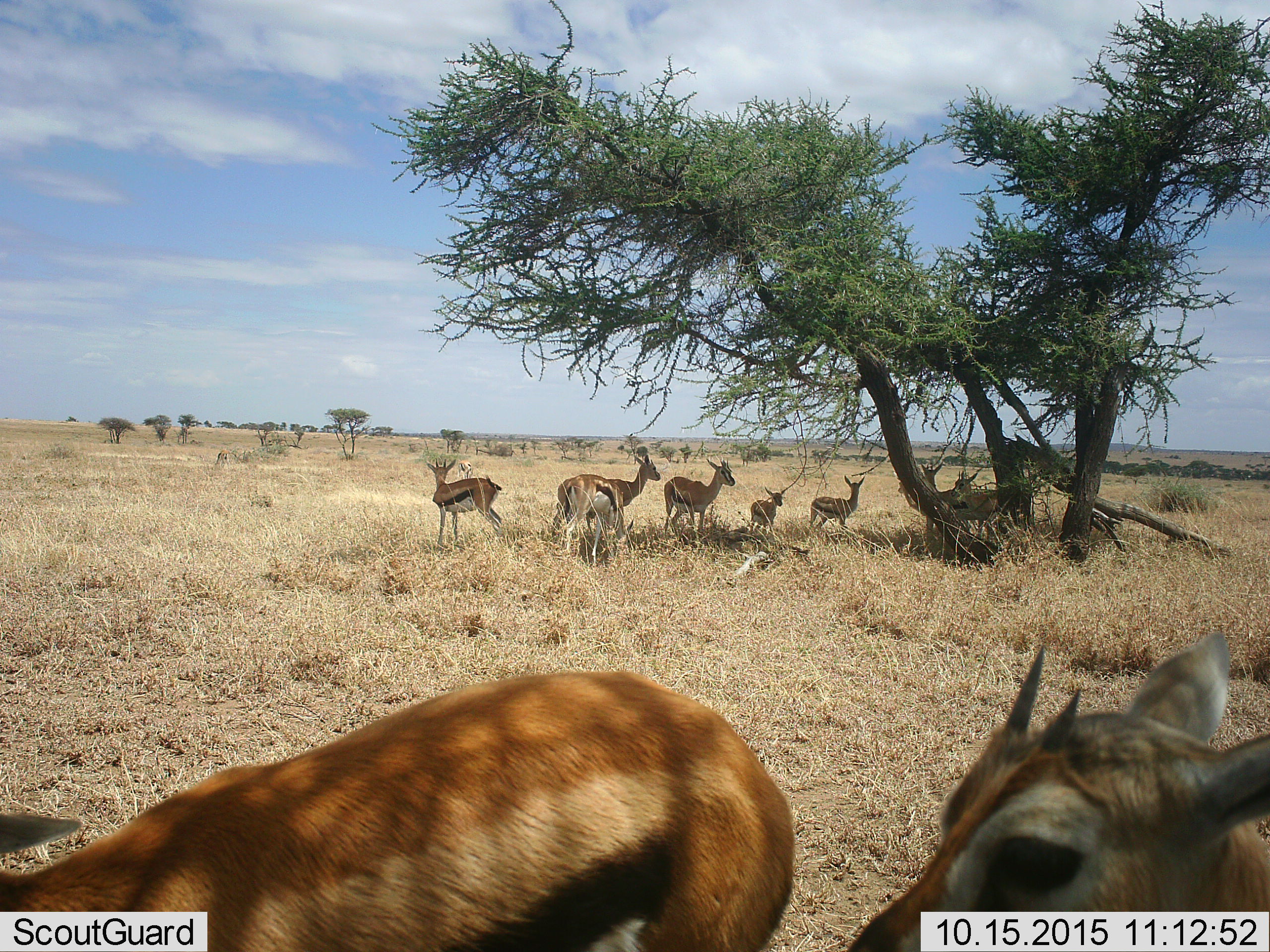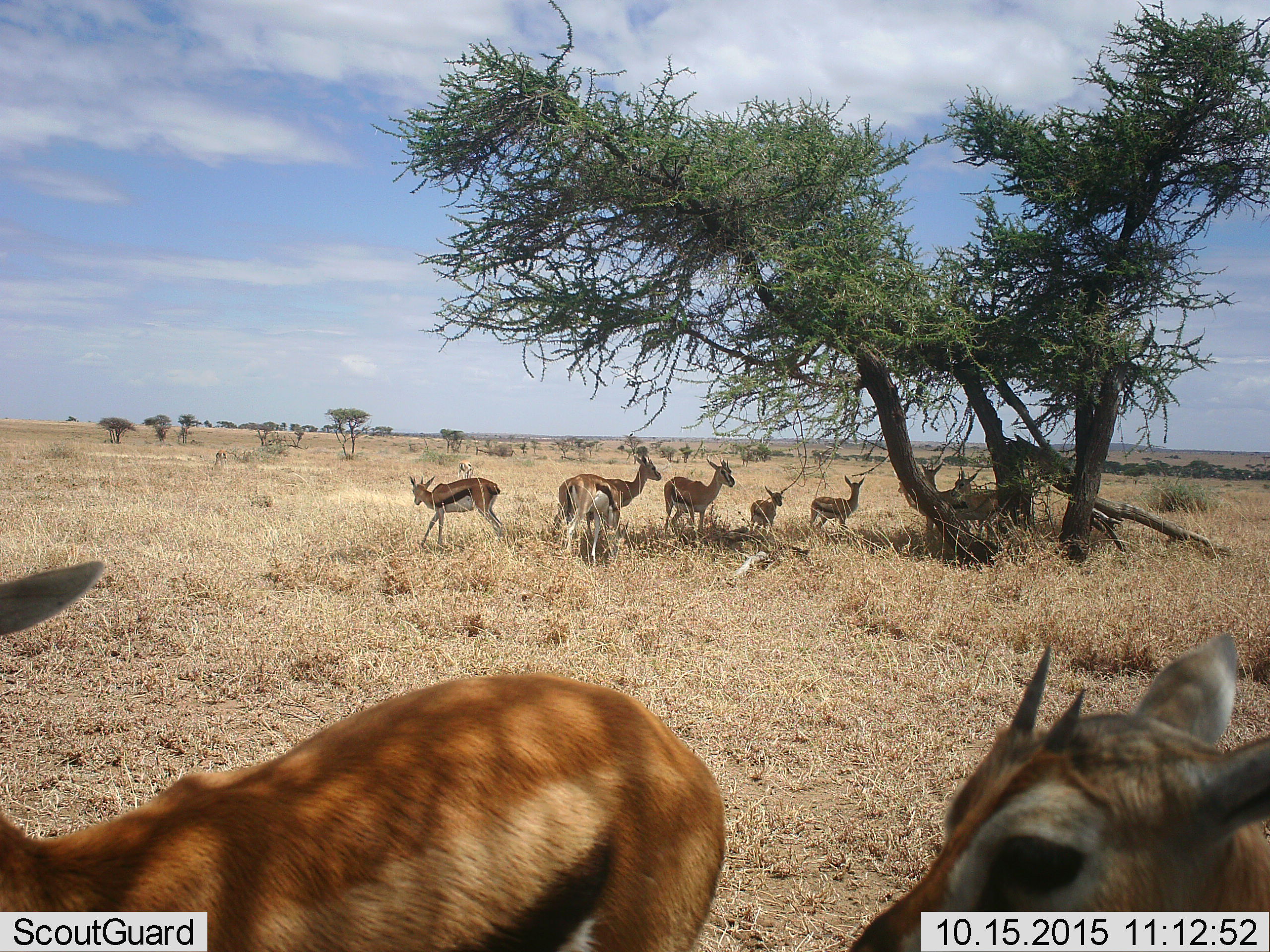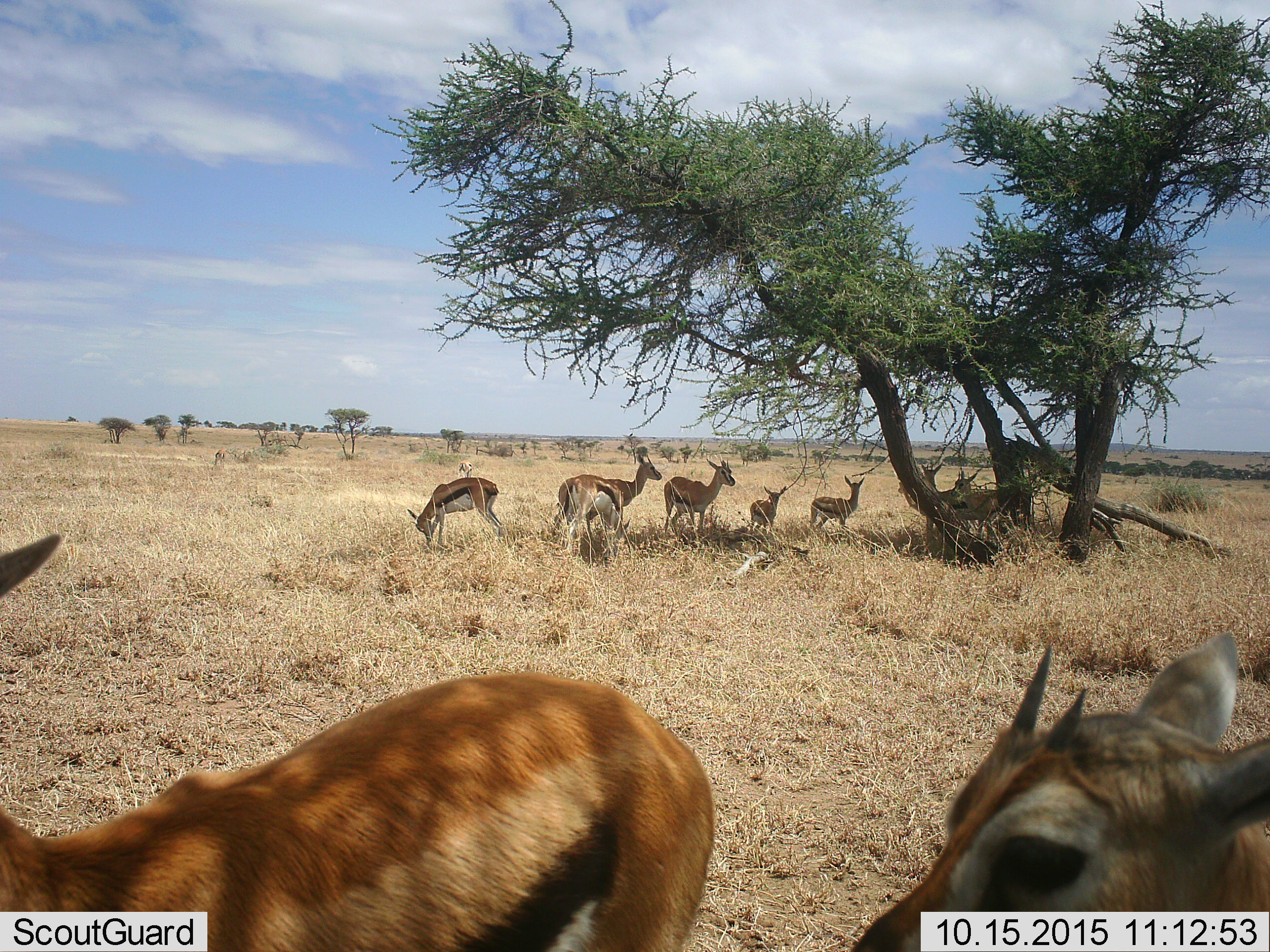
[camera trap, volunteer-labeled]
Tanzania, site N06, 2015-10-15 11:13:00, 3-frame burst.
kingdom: Animalia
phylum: Chordata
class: Mammalia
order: Artiodactyla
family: Bovidae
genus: Eudorcas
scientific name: Eudorcas thomsonii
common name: thomson's gazelle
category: gazellethomsons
Gazellethomsons (thomson's gazelle) (Eudorcas thomsonii), count 11-50. Behavior (volunteer vote fractions): standing 100%, resting 0%, moving 0%, interacting 0%. Young present (vote fraction): 78%. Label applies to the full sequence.